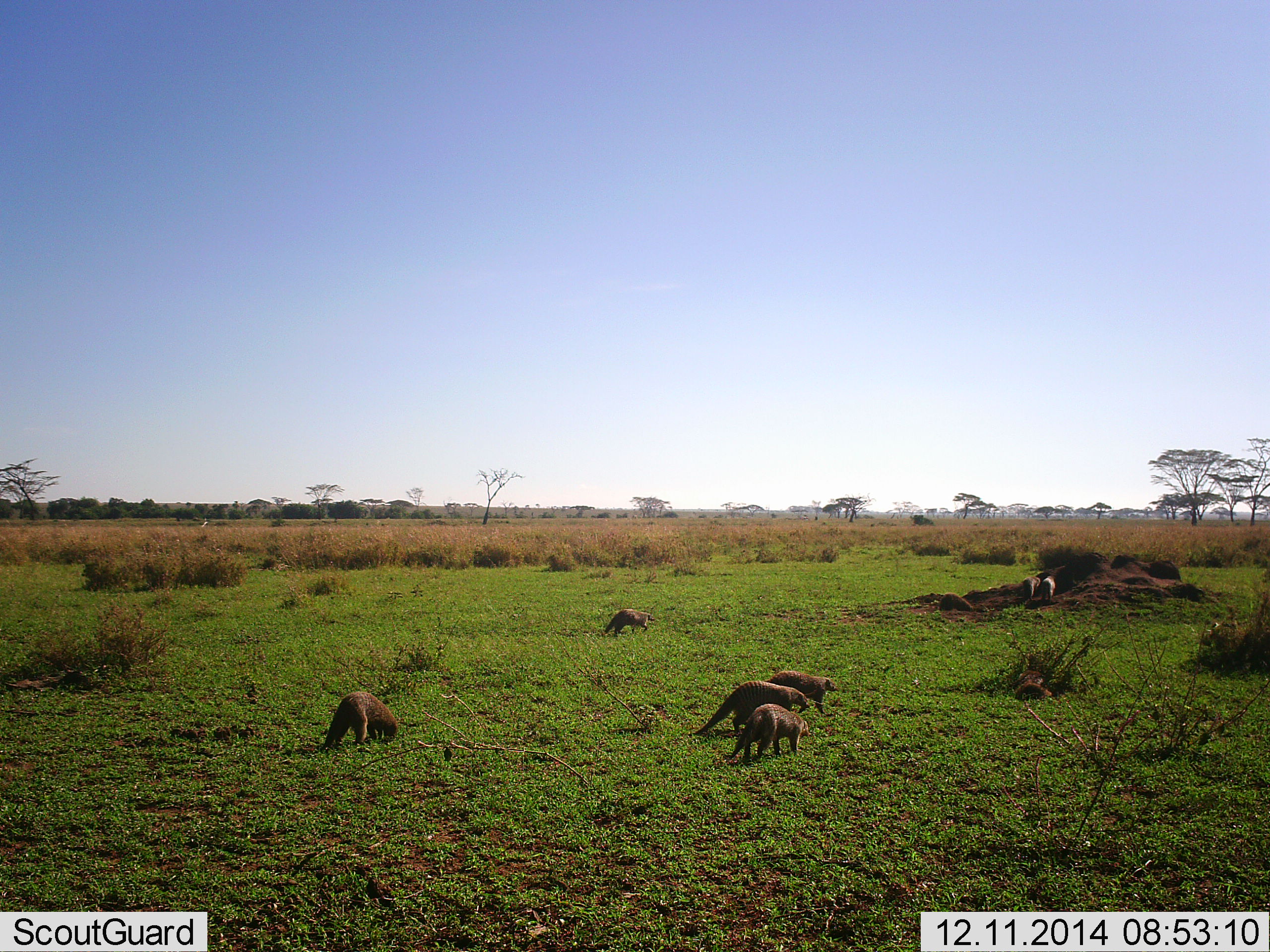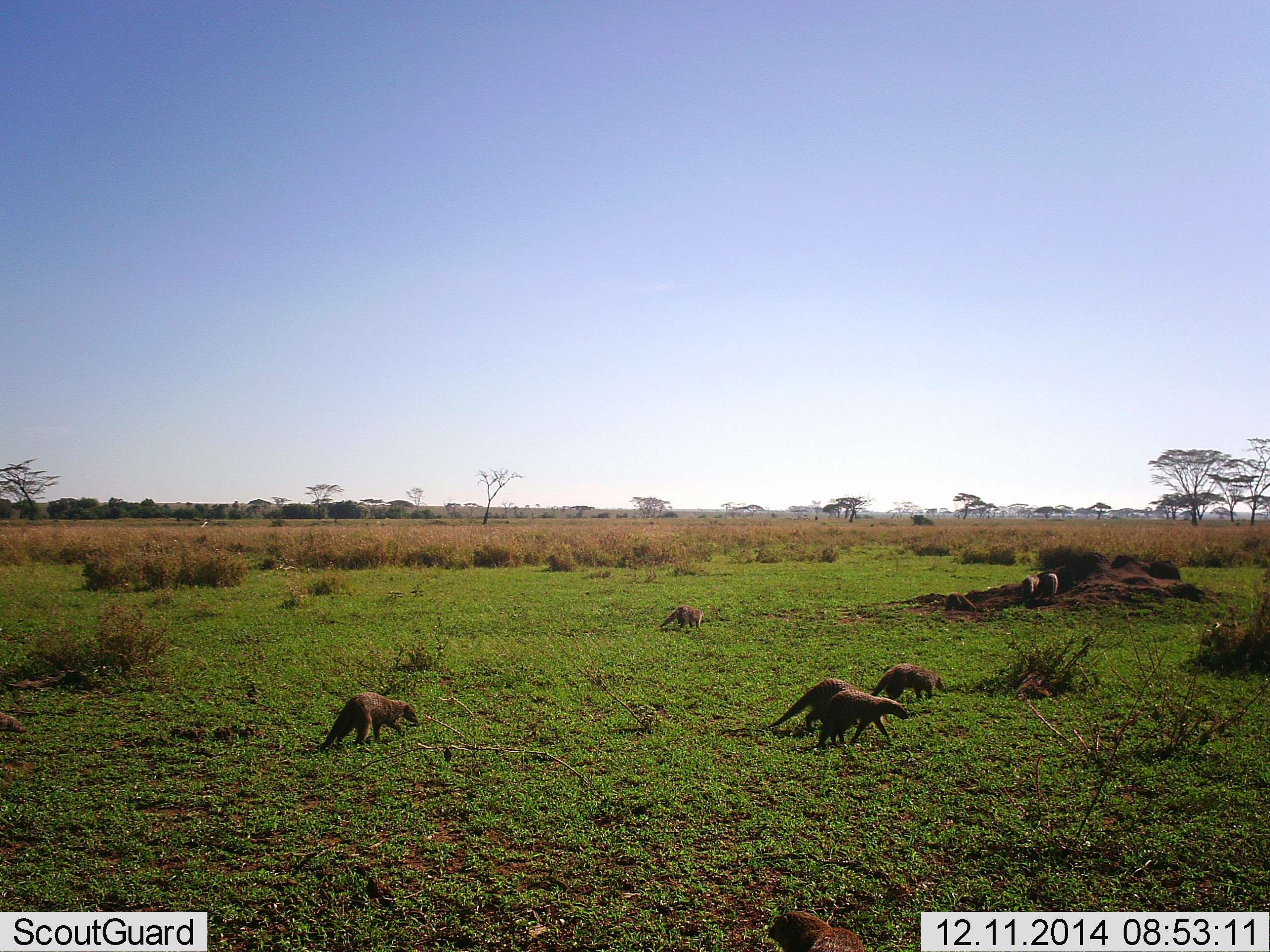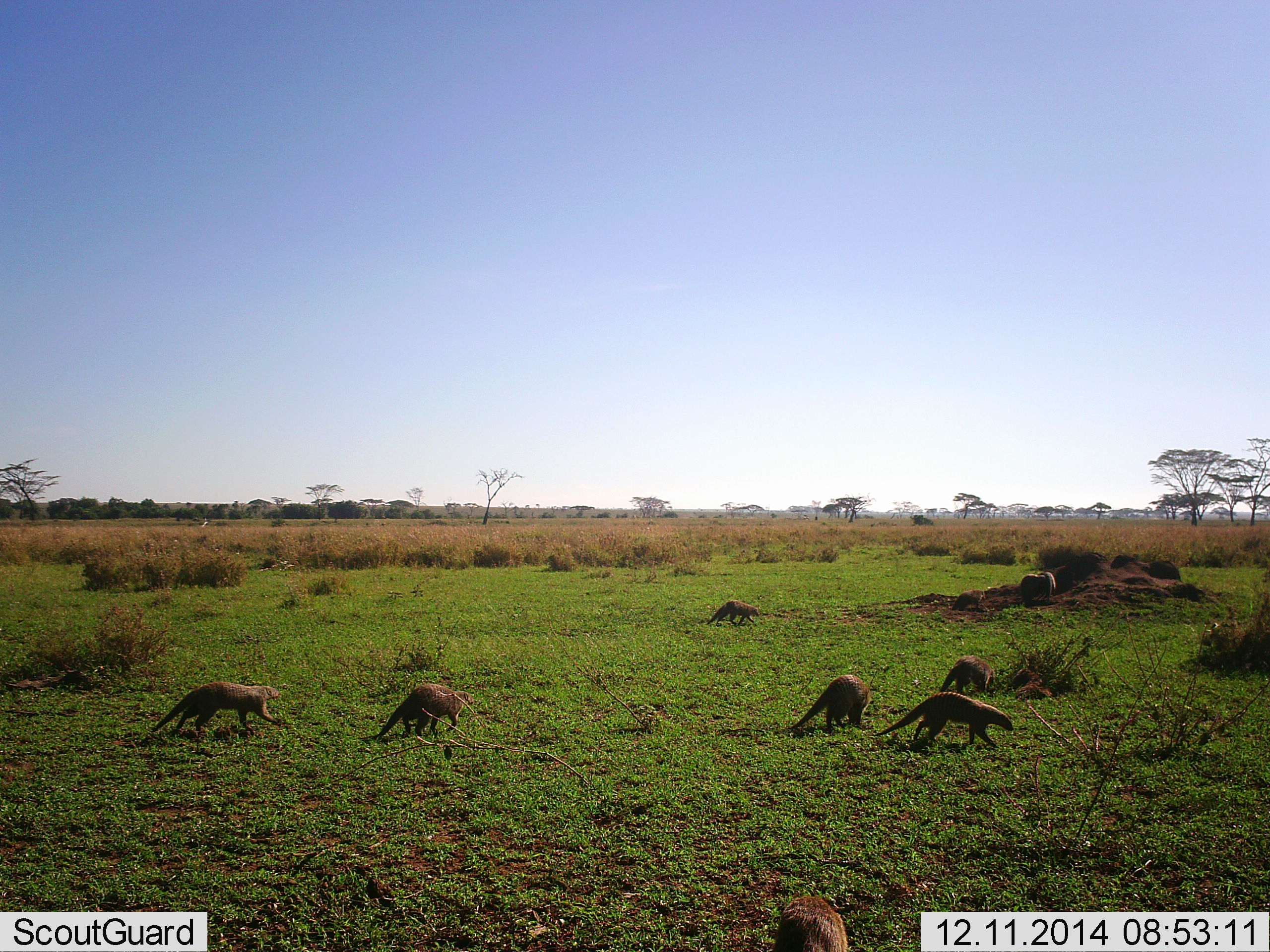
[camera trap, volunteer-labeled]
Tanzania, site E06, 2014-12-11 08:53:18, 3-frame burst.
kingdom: Animalia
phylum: Chordata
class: Mammalia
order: Carnivora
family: Herpestidae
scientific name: Herpestidae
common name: mongoose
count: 8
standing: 10%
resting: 0%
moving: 100%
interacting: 10%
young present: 10%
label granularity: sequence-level